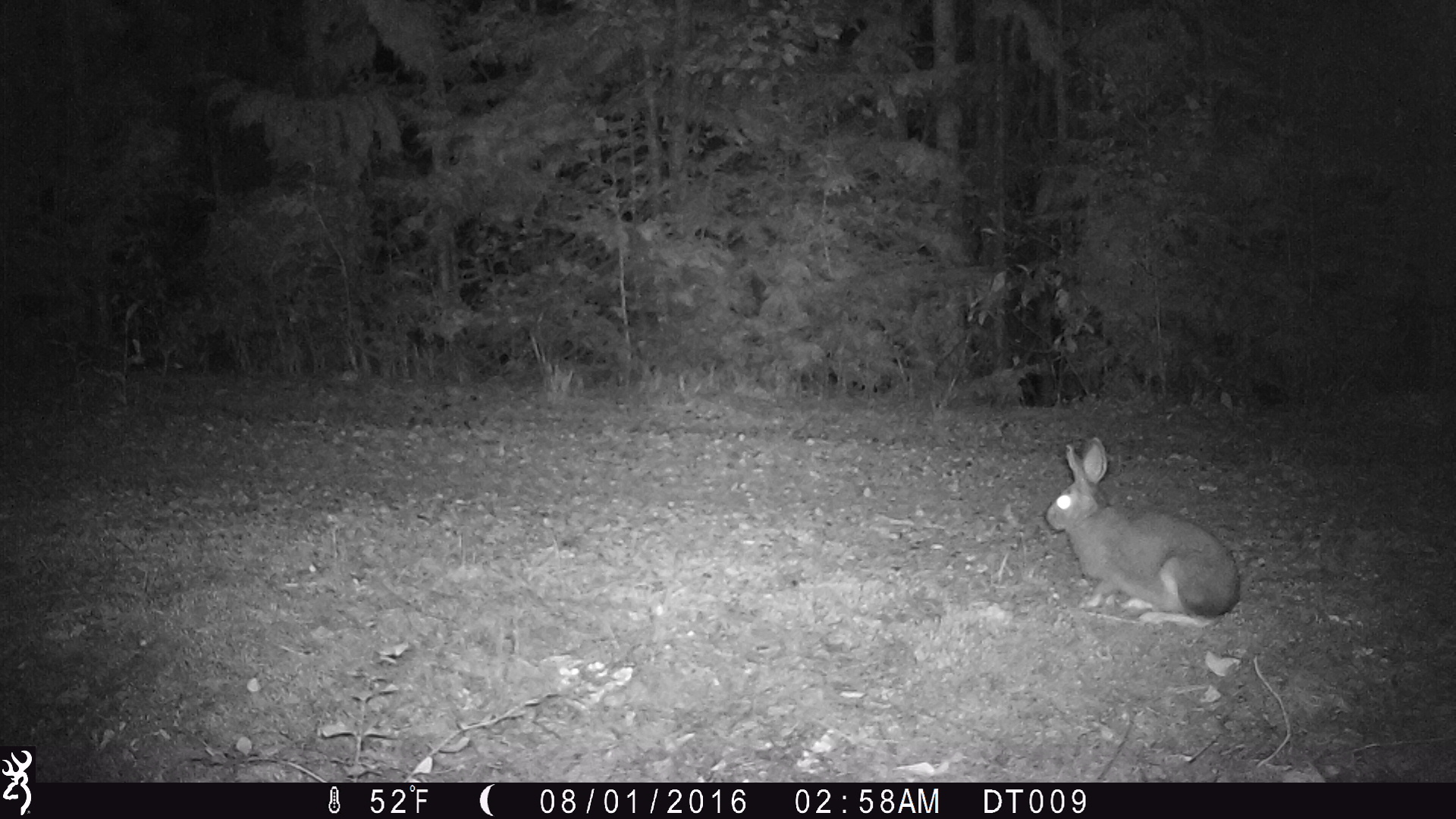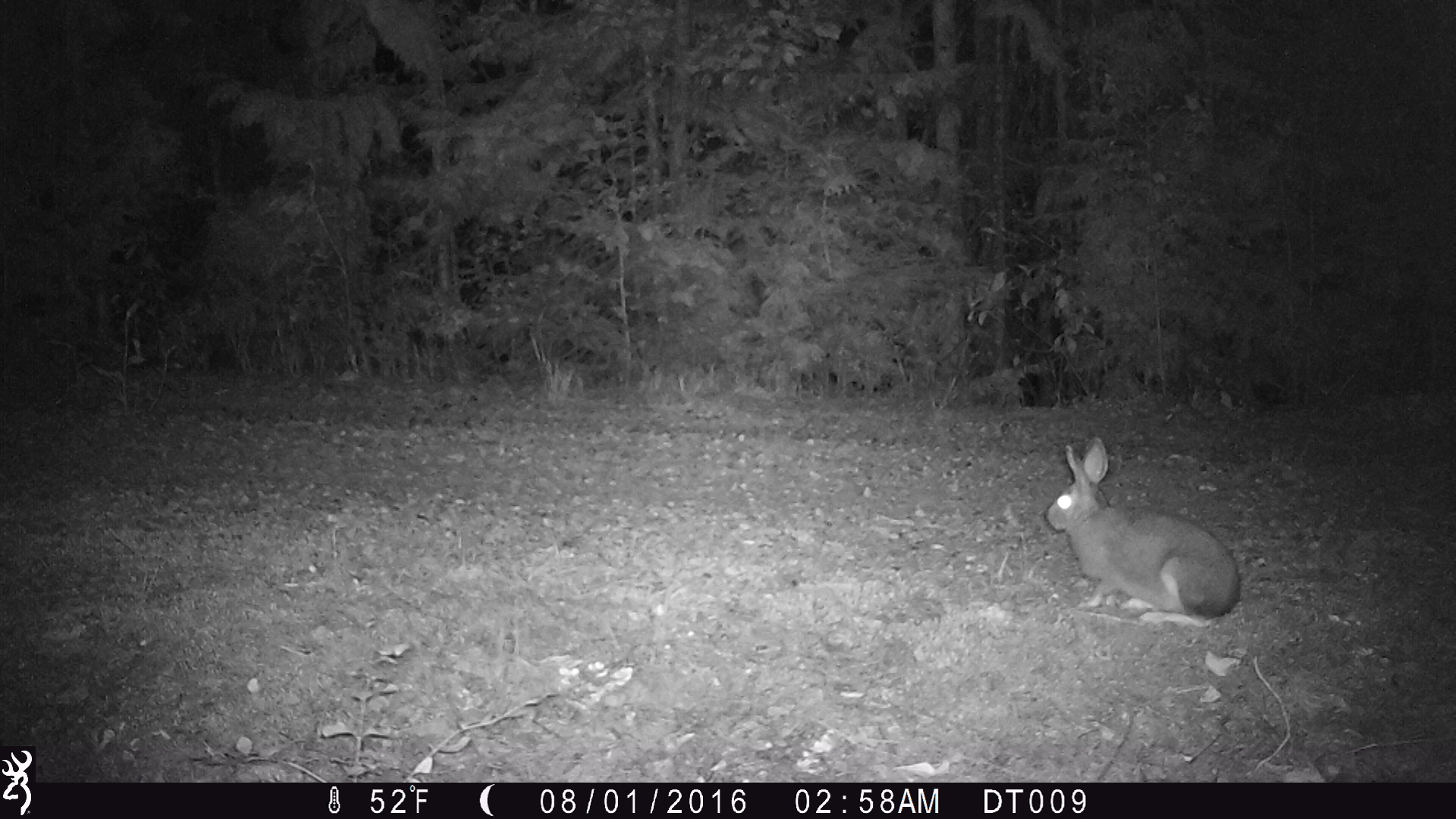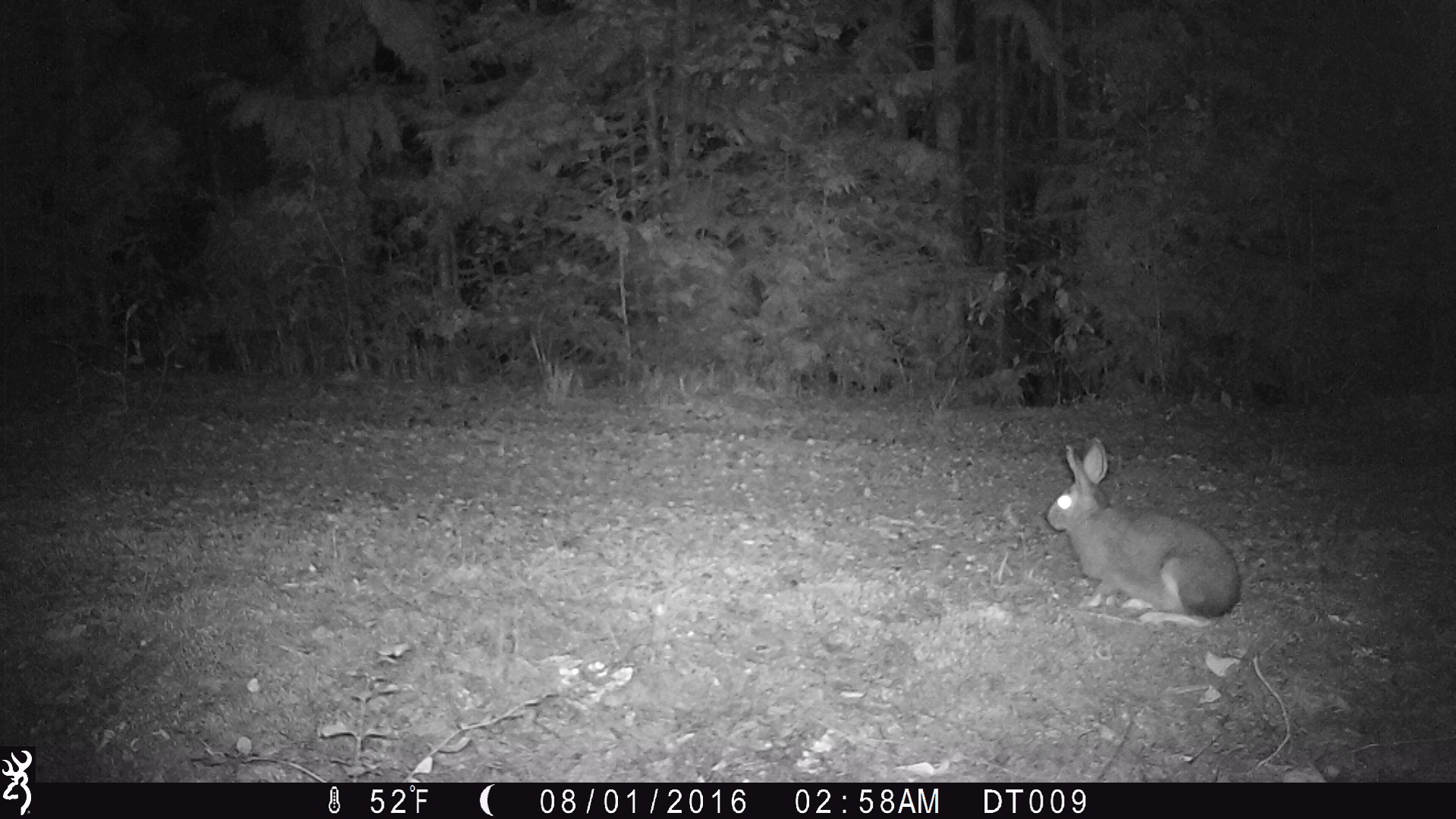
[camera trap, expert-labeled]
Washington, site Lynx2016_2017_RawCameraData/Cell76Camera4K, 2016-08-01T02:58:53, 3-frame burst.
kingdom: Animalia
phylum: Chordata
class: Mammalia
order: Lagomorpha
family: Leporidae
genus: Lepus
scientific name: Lepus americanus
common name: snowshoe hare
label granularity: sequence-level